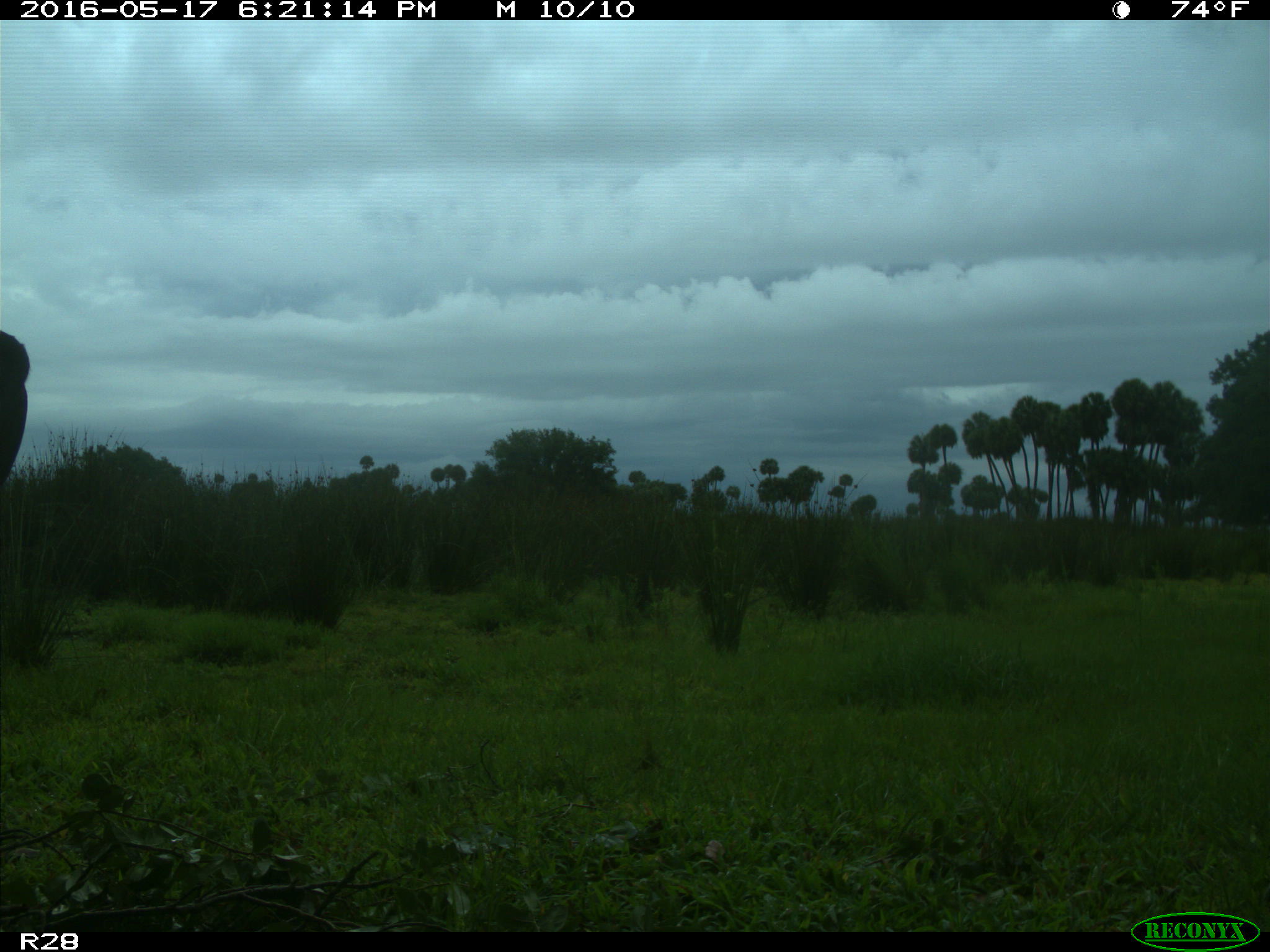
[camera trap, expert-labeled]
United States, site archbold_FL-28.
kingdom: Animalia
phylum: Chordata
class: Mammalia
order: Artiodactyla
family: Bovidae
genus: Bos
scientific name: Bos taurus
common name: domestic cow